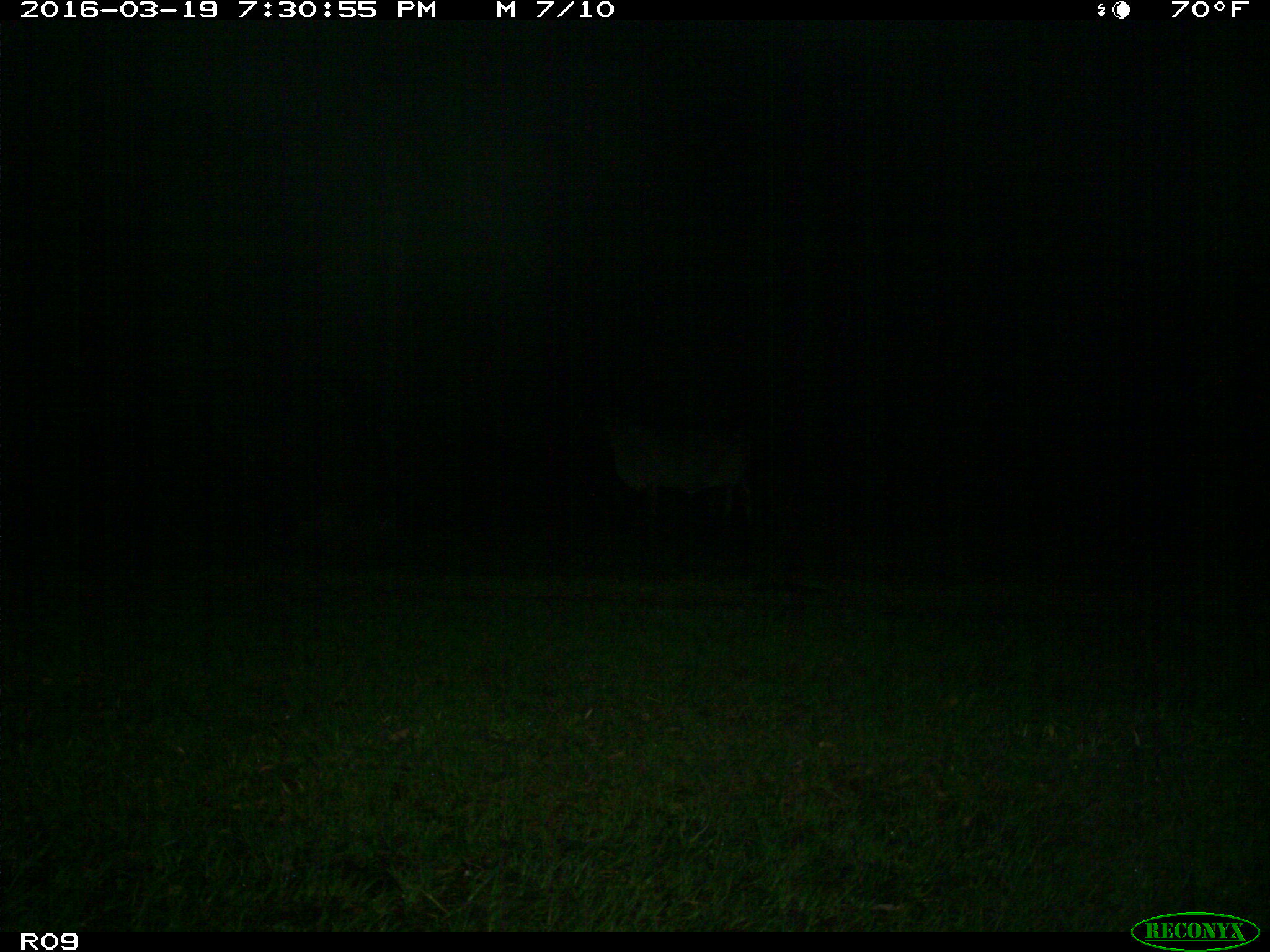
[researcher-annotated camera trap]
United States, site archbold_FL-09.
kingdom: Animalia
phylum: Chordata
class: Mammalia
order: Artiodactyla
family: Bovidae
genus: Bos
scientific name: Bos taurus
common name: domestic cow